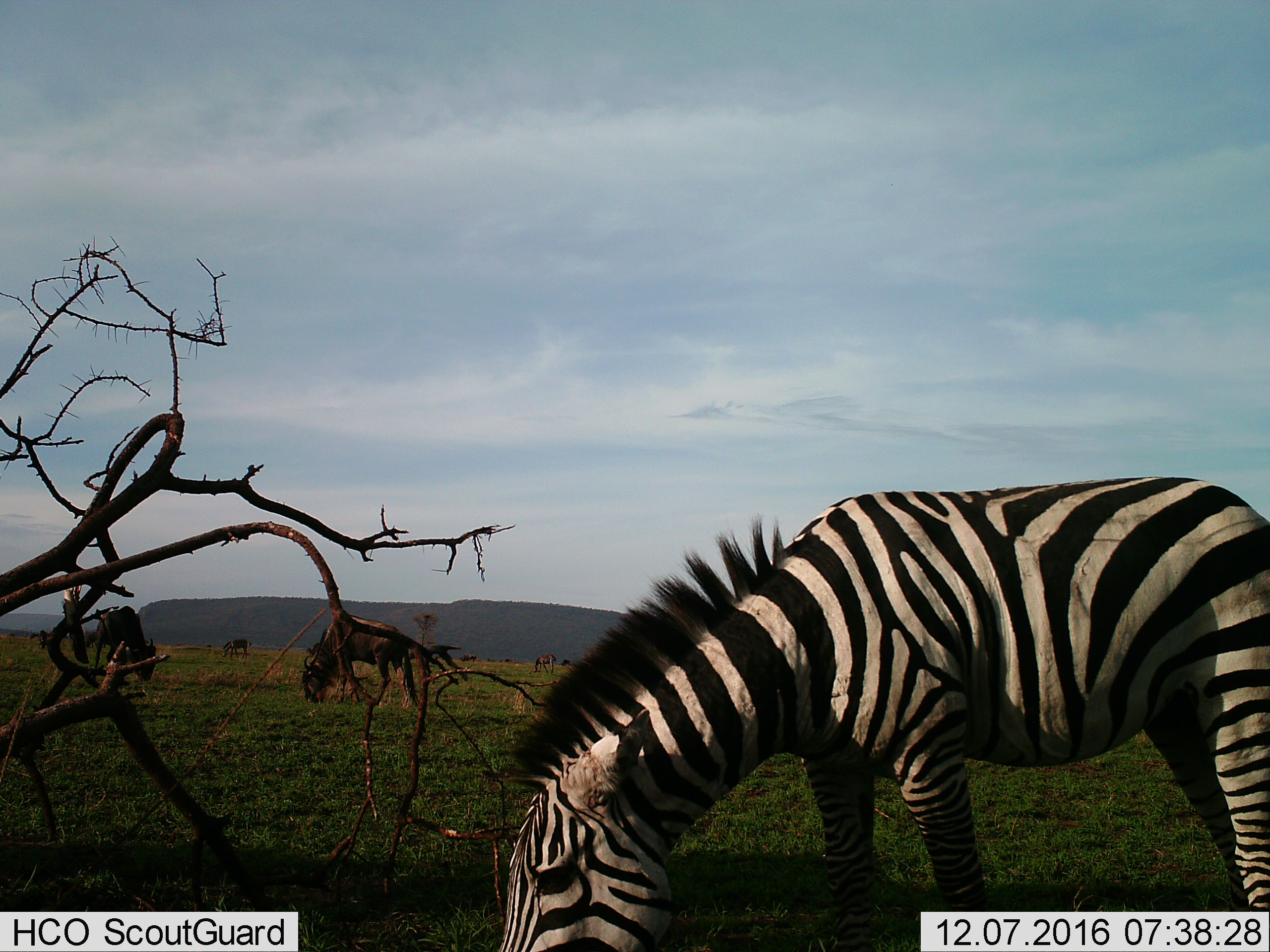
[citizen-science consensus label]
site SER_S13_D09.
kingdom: Animalia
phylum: Chordata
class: Mammalia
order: Artiodactyla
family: Bovidae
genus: Connochaetes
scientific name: Connochaetes taurinus taurinus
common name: blue wildebeest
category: wildebeestblue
Wildebeestblue (blue wildebeest) (Connochaetes taurinus taurinus), count 5. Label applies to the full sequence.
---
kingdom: Animalia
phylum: Chordata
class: Mammalia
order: Perissodactyla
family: Equidae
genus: Equus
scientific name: Equus quagga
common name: plains zebra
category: zebraplains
Zebraplains (plains zebra) (Equus quagga), count 1. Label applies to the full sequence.